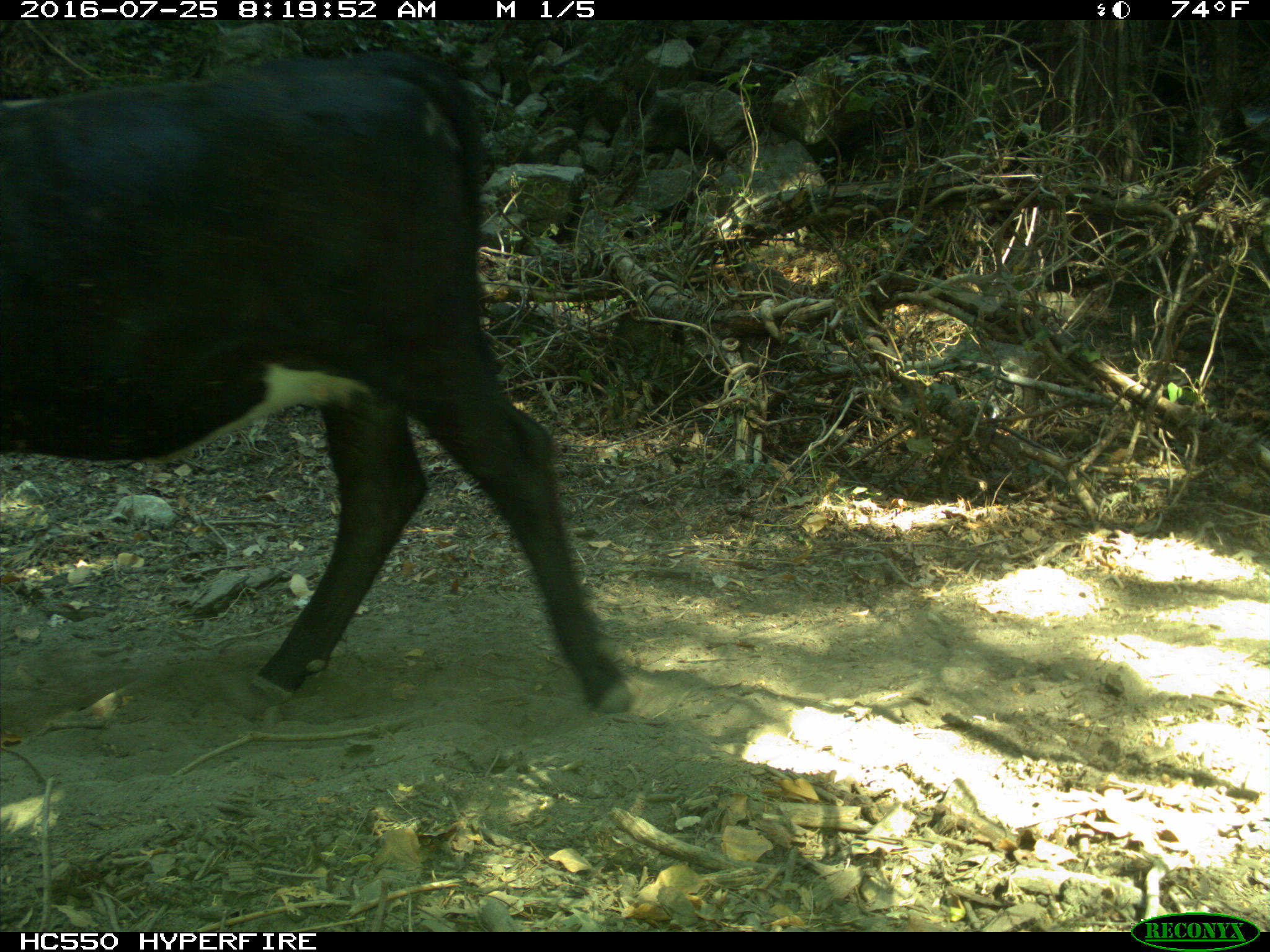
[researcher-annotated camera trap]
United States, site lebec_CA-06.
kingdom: Animalia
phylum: Chordata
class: Mammalia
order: Artiodactyla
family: Bovidae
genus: Bos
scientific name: Bos taurus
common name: domestic cow